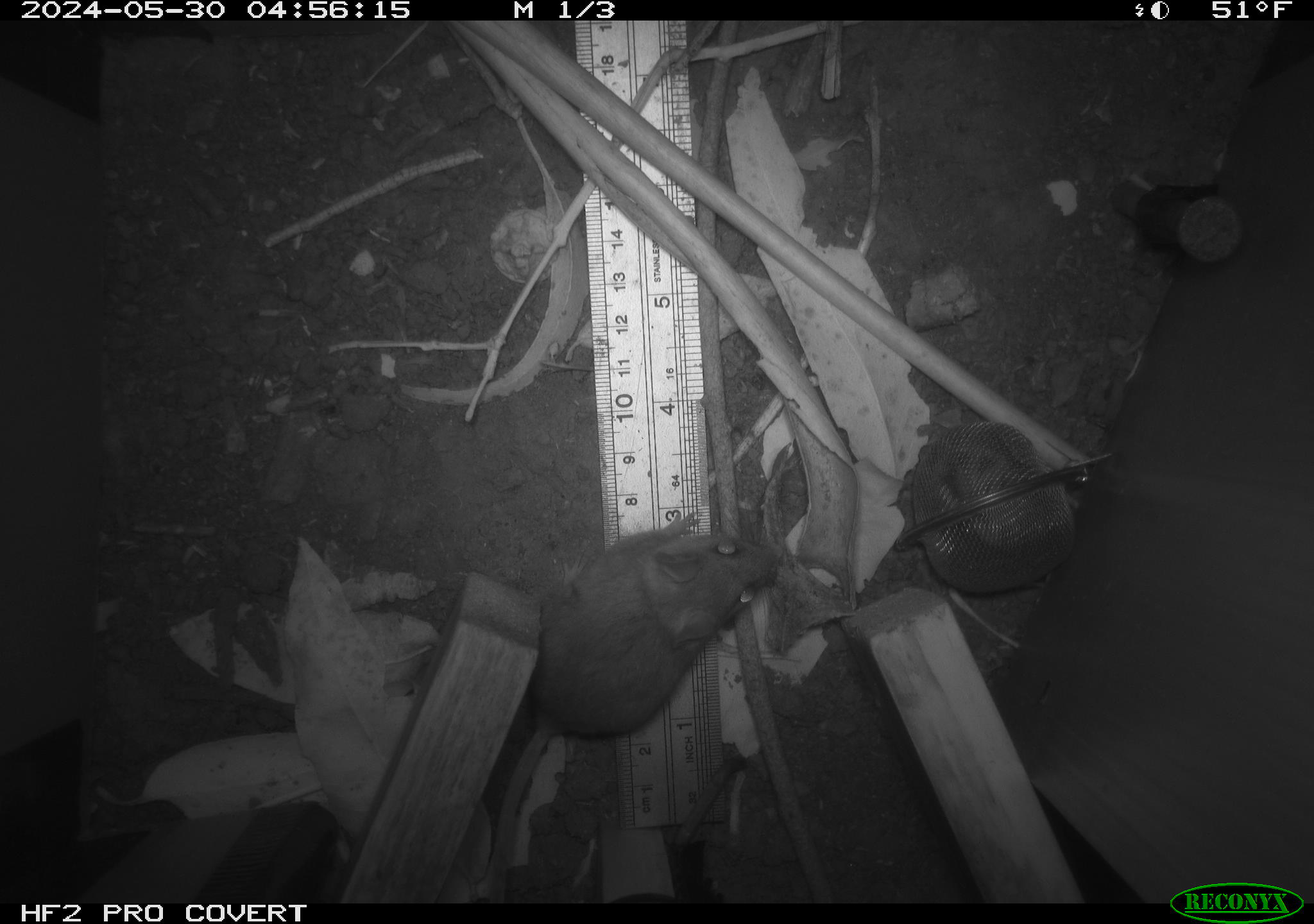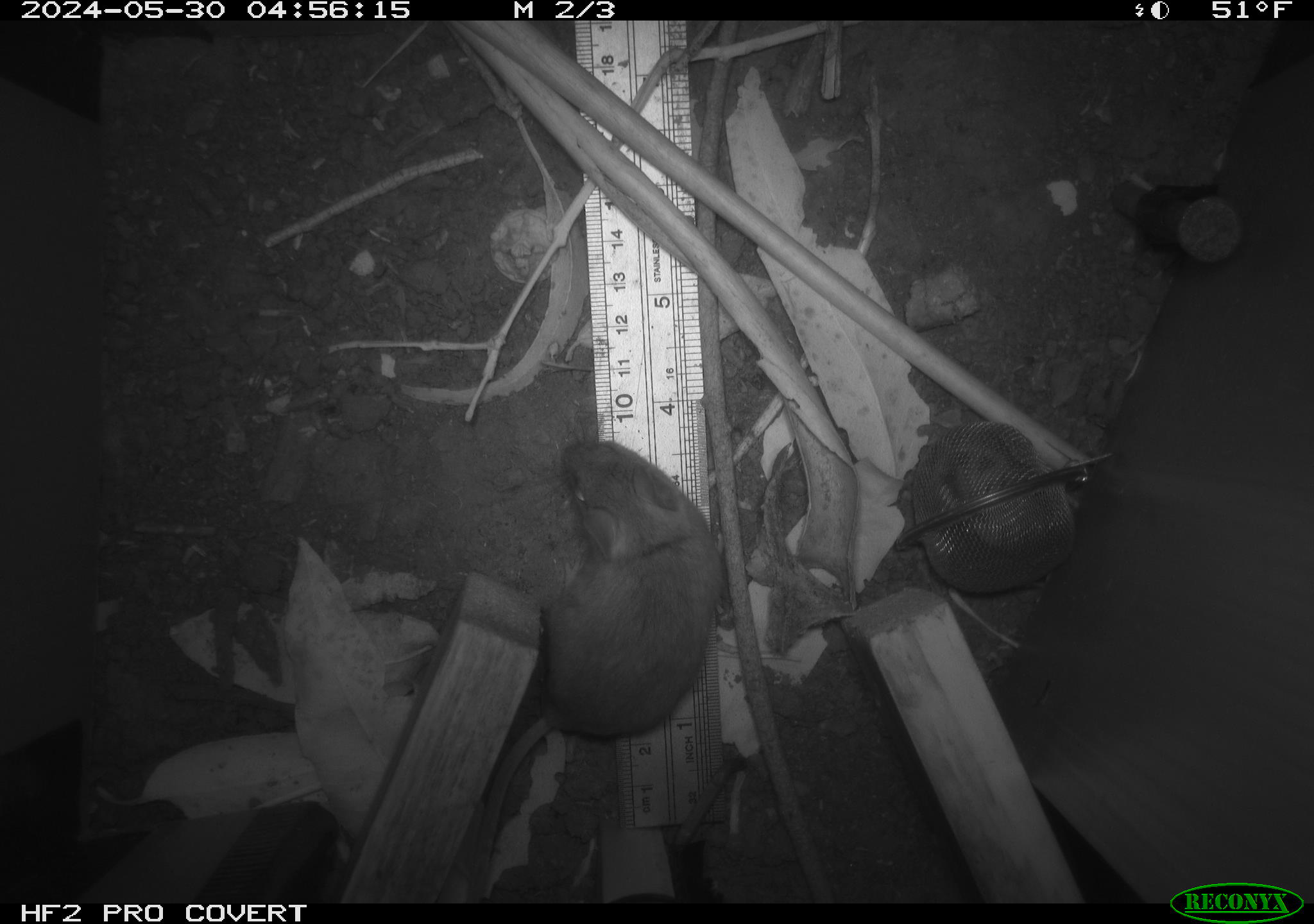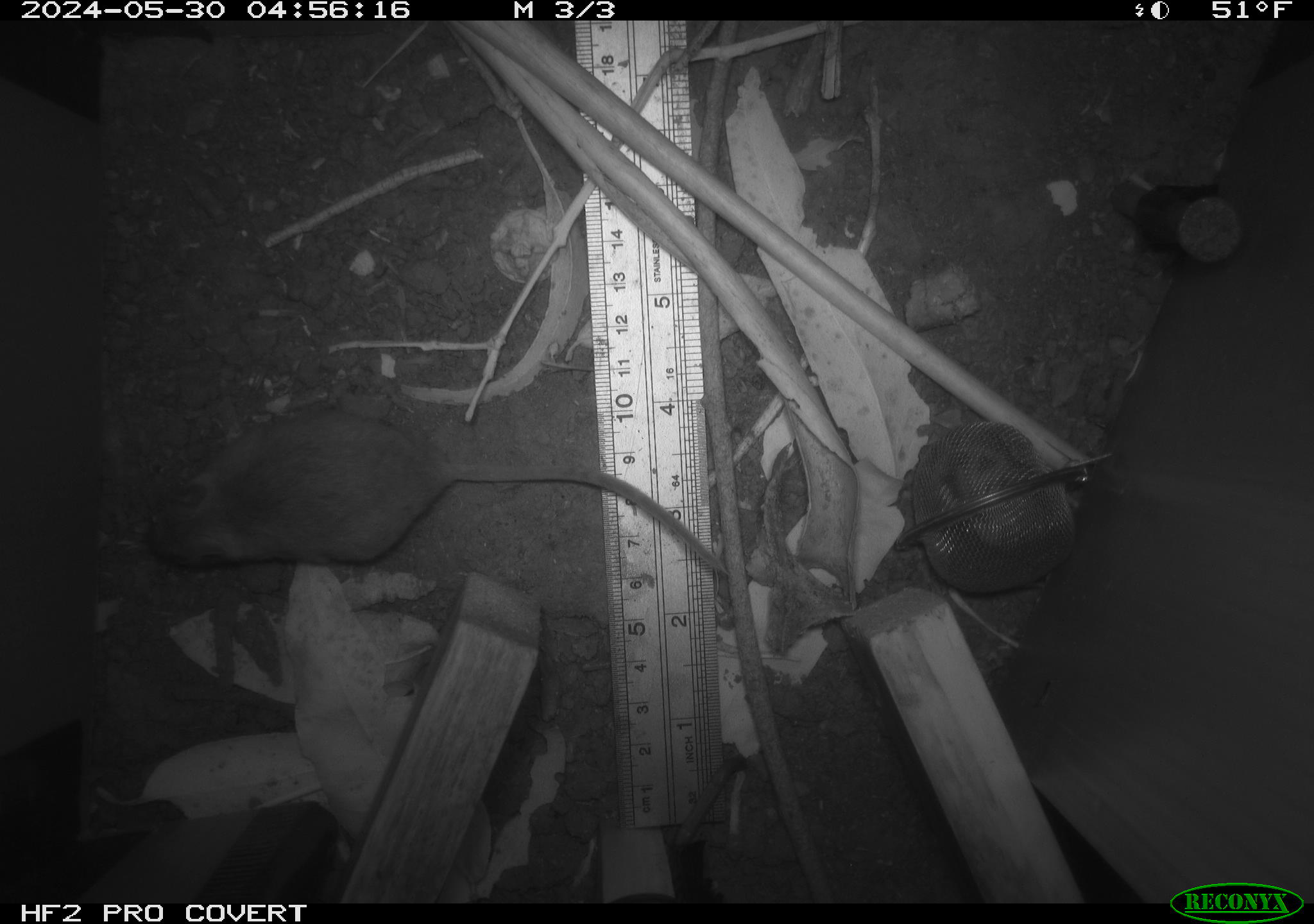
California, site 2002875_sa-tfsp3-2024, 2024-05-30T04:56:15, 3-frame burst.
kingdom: Animalia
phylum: Chordata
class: Mammalia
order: Rodentia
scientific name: Rodentia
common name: rodent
Rodent (Rodentia).